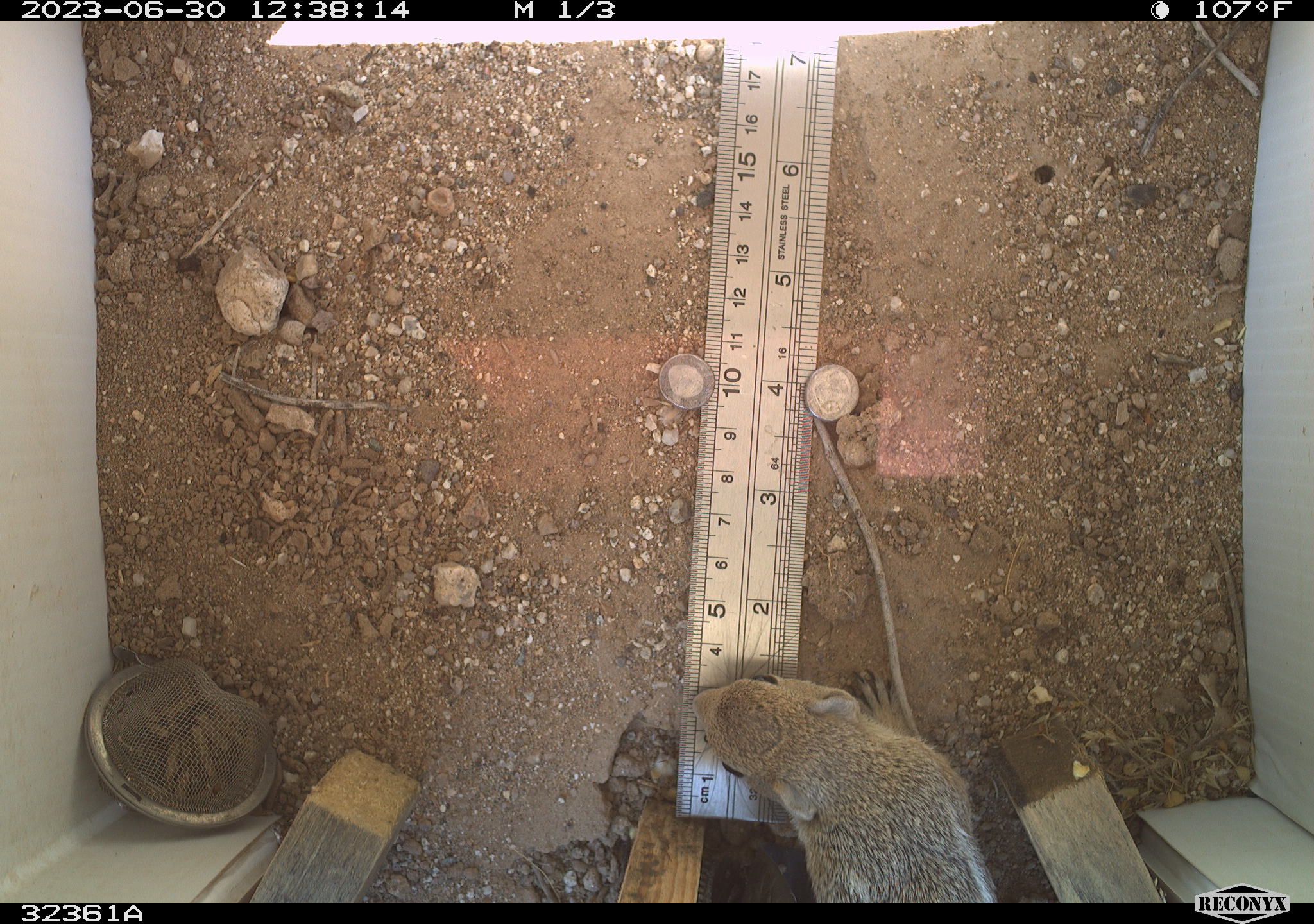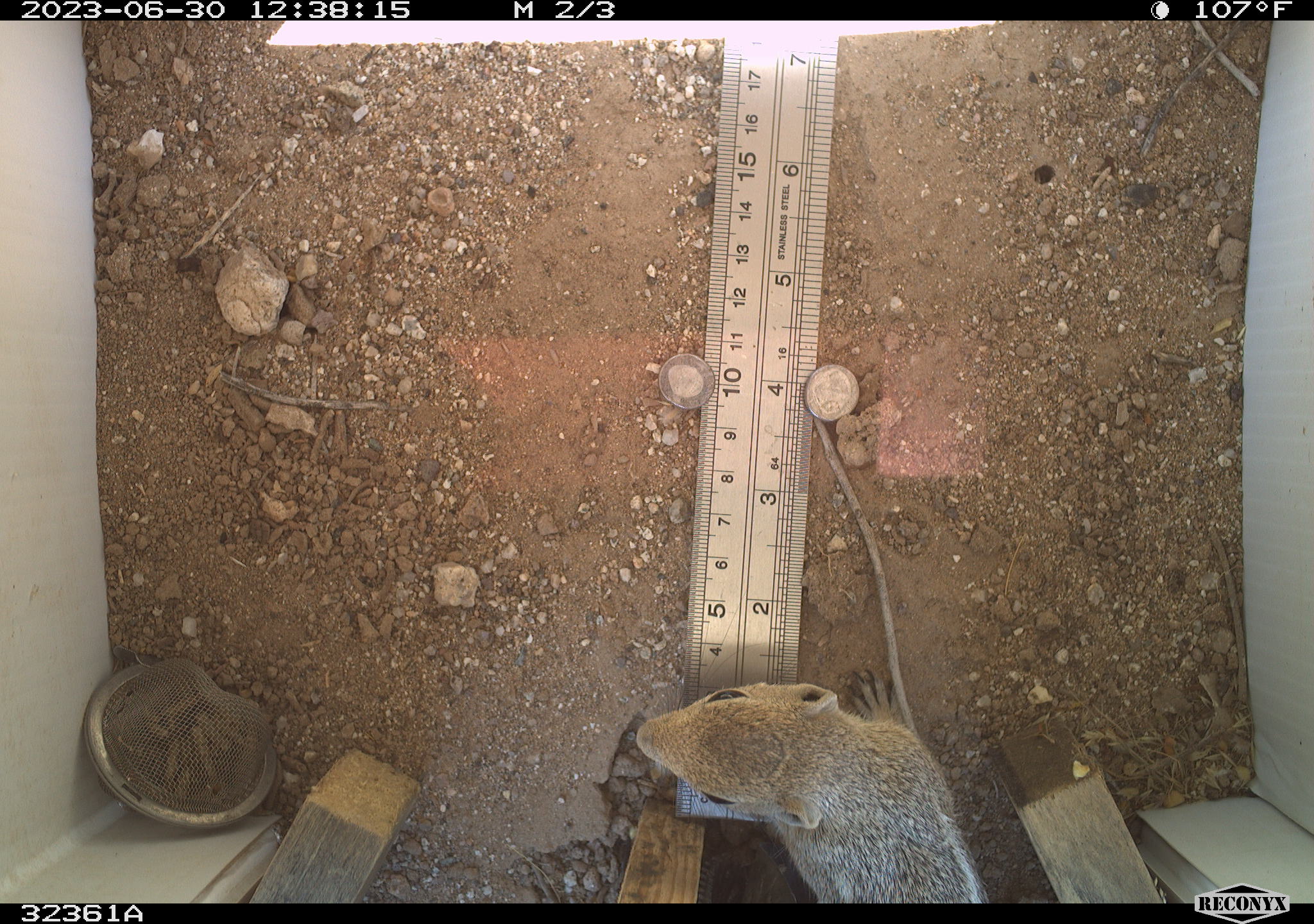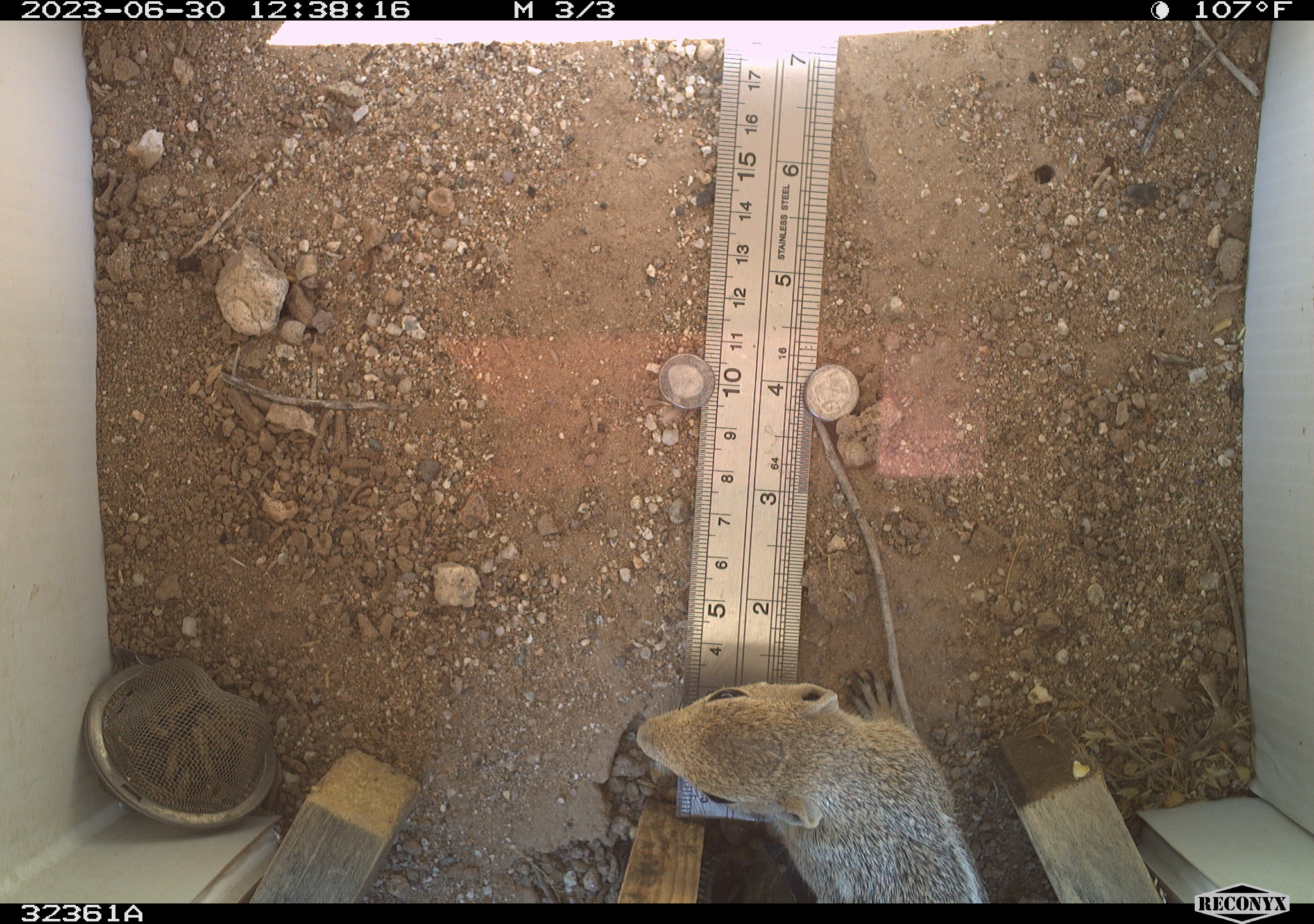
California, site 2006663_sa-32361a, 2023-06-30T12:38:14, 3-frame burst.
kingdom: Animalia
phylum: Chordata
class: Mammalia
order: Rodentia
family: Sciuridae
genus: Ammospermophilus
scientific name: Ammospermophilus leucurus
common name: white-tailed antelope squirrel